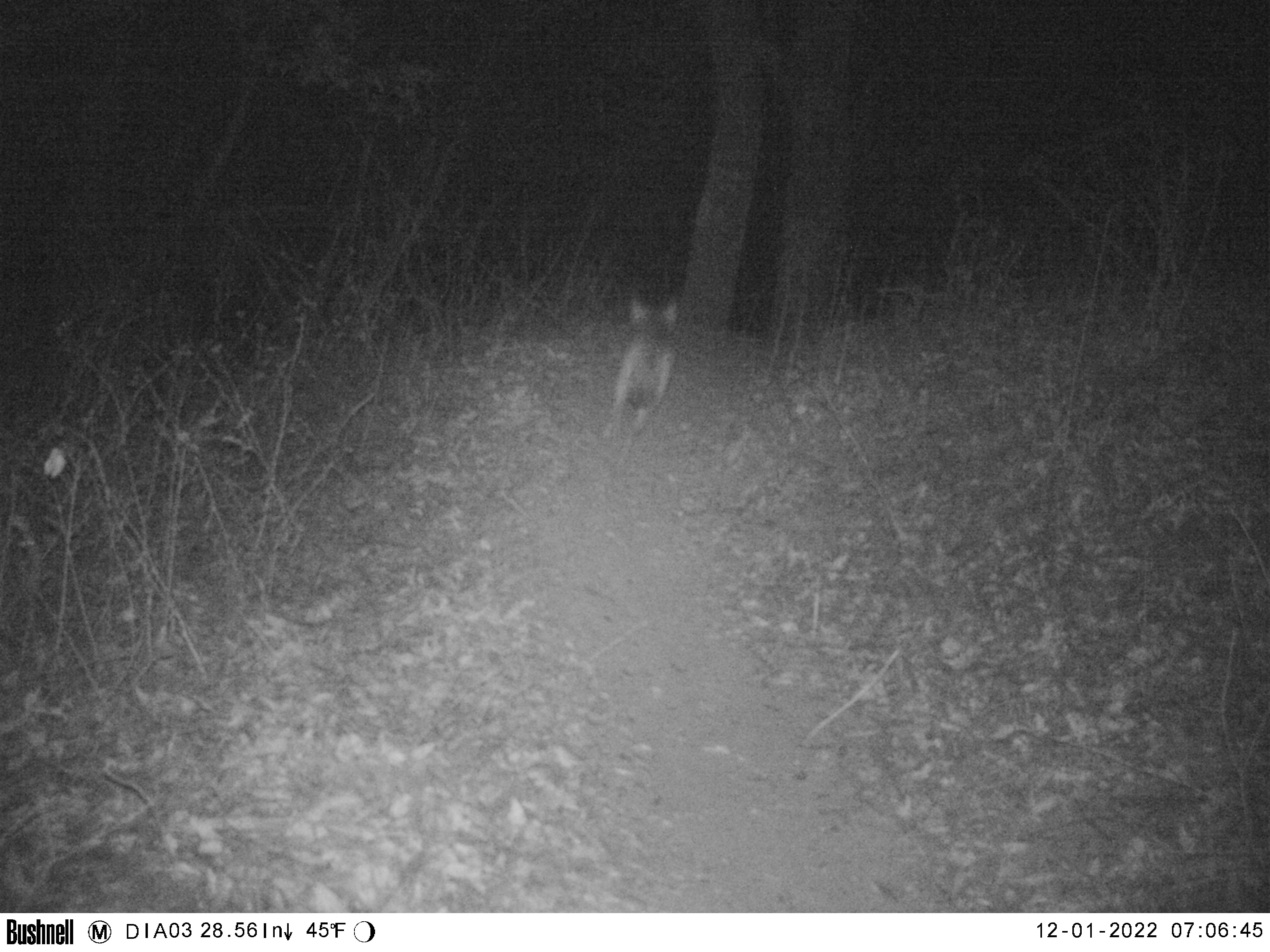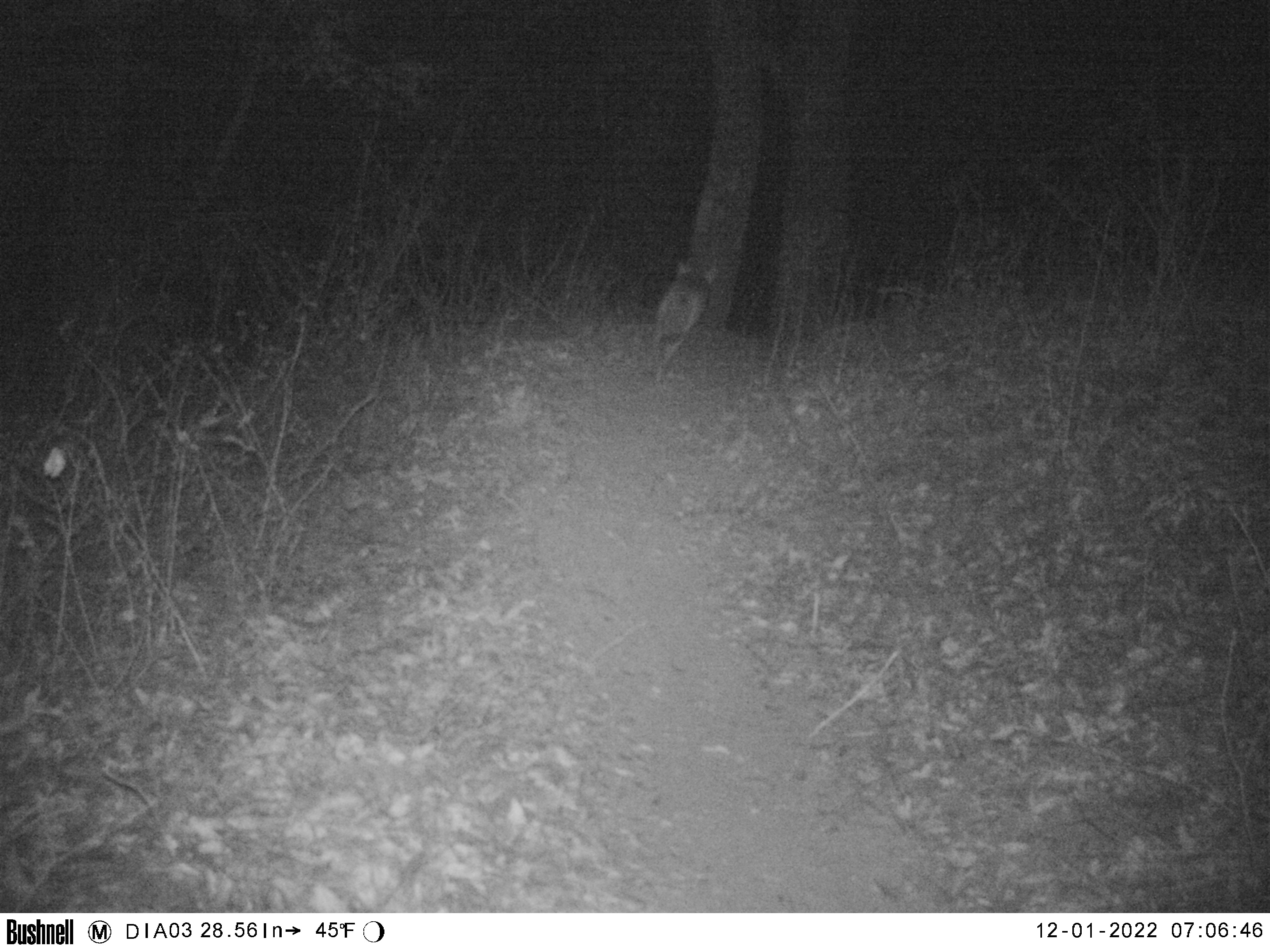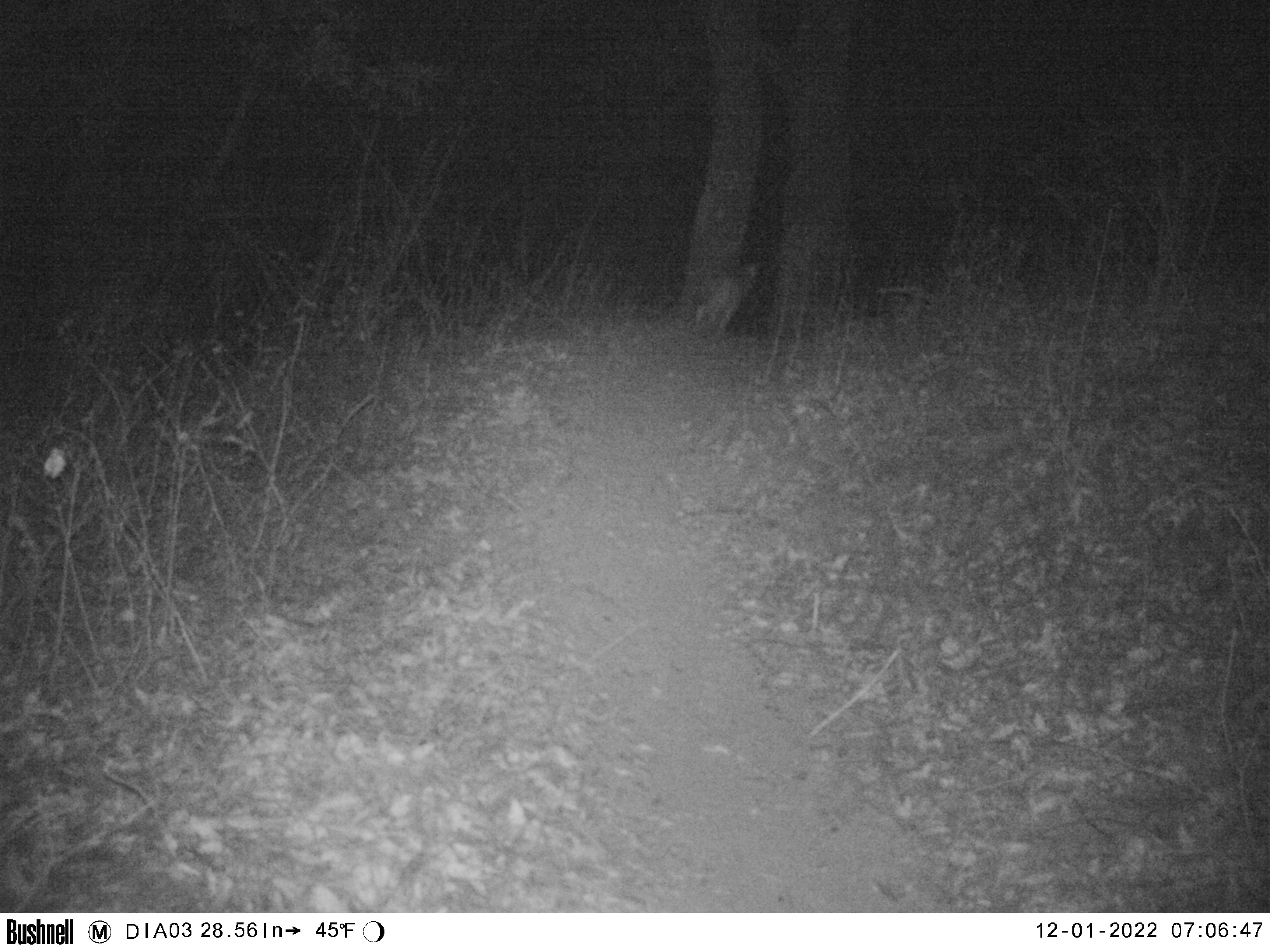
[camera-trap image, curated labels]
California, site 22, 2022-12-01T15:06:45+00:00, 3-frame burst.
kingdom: Animalia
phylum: Chordata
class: Mammalia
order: Carnivora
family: Canidae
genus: Canis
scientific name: Canis latrans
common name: coyote